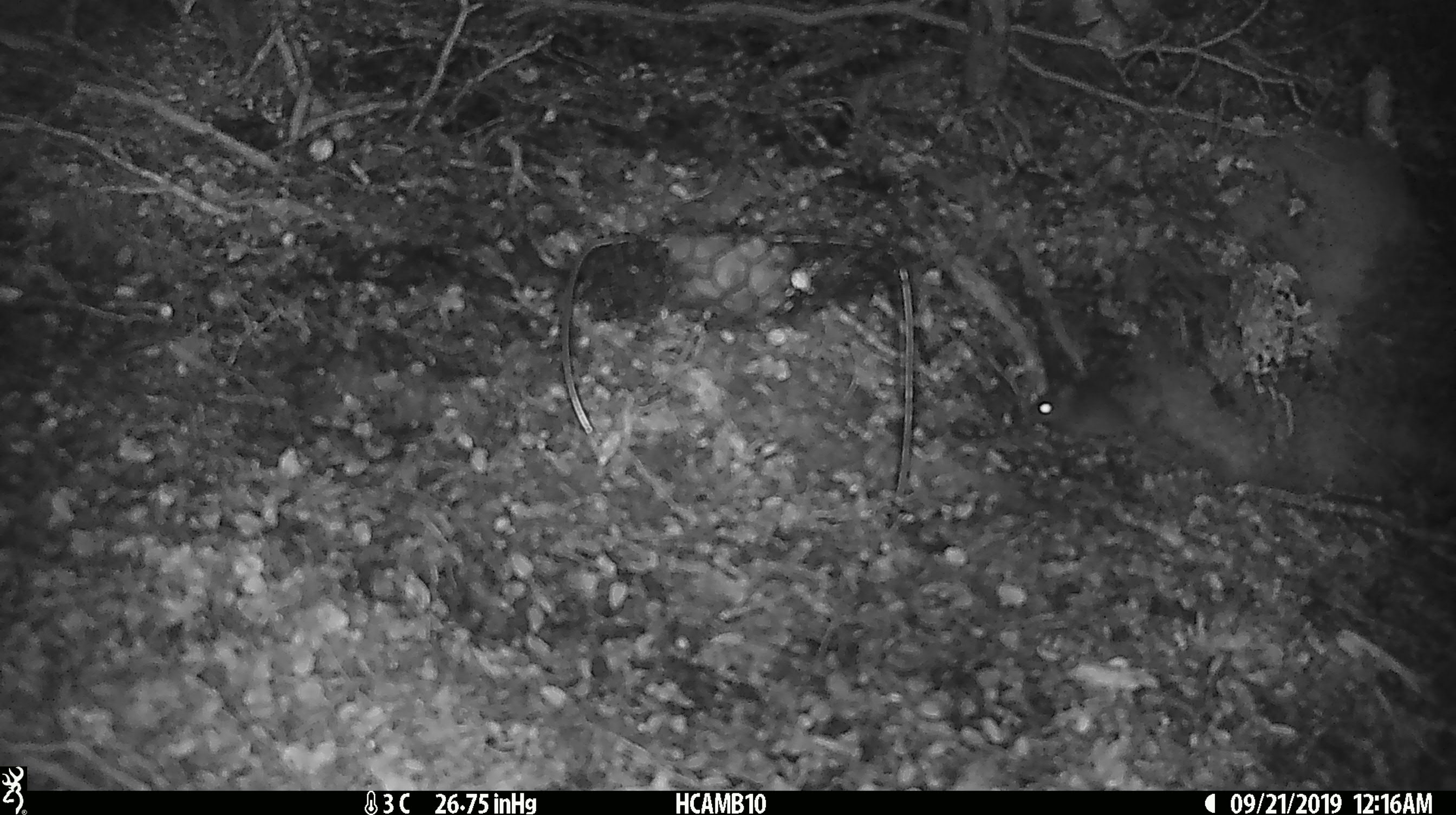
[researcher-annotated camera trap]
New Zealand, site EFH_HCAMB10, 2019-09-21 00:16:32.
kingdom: Animalia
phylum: Chordata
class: Mammalia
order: Rodentia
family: Muridae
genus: Mus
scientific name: Mus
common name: mouse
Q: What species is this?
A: Mouse (Mus).